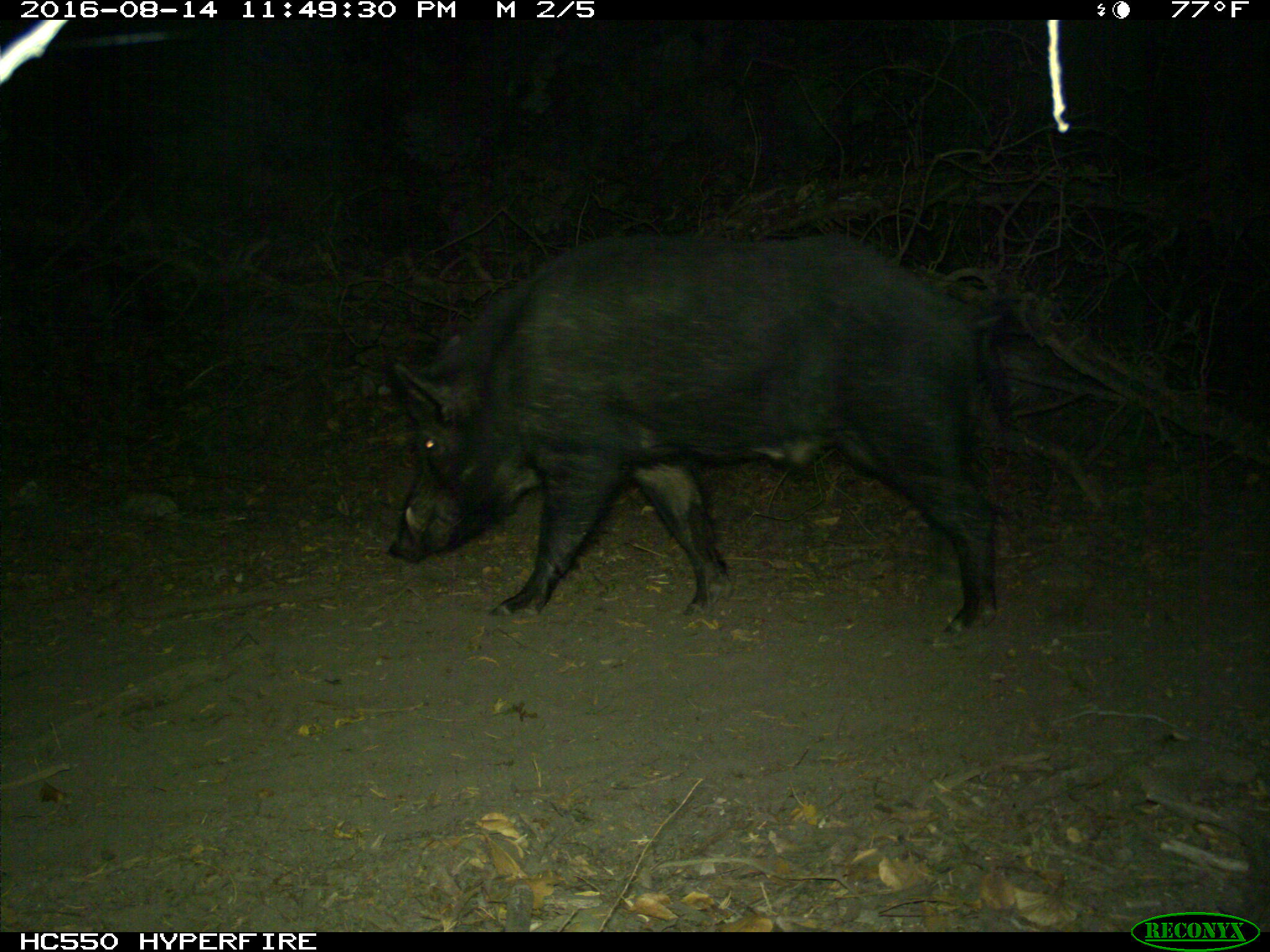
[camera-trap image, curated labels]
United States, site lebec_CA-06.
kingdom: Animalia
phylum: Chordata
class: Mammalia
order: Artiodactyla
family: Suidae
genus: Sus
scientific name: Sus scrofa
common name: wild boar